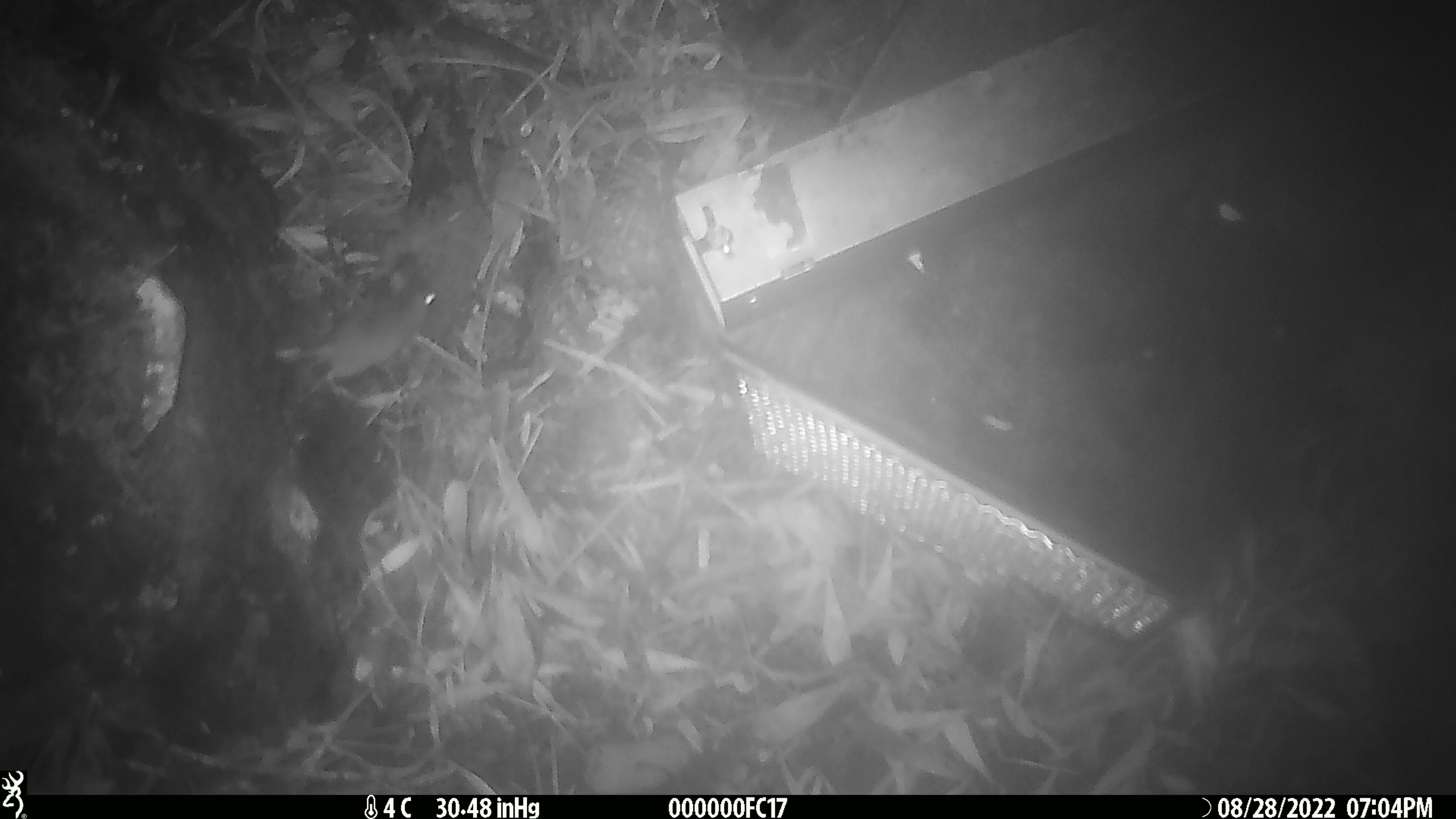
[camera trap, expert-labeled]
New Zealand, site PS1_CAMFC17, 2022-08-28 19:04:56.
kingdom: Animalia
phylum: Chordata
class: Mammalia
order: Rodentia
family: Muridae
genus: Mus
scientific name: Mus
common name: mouse